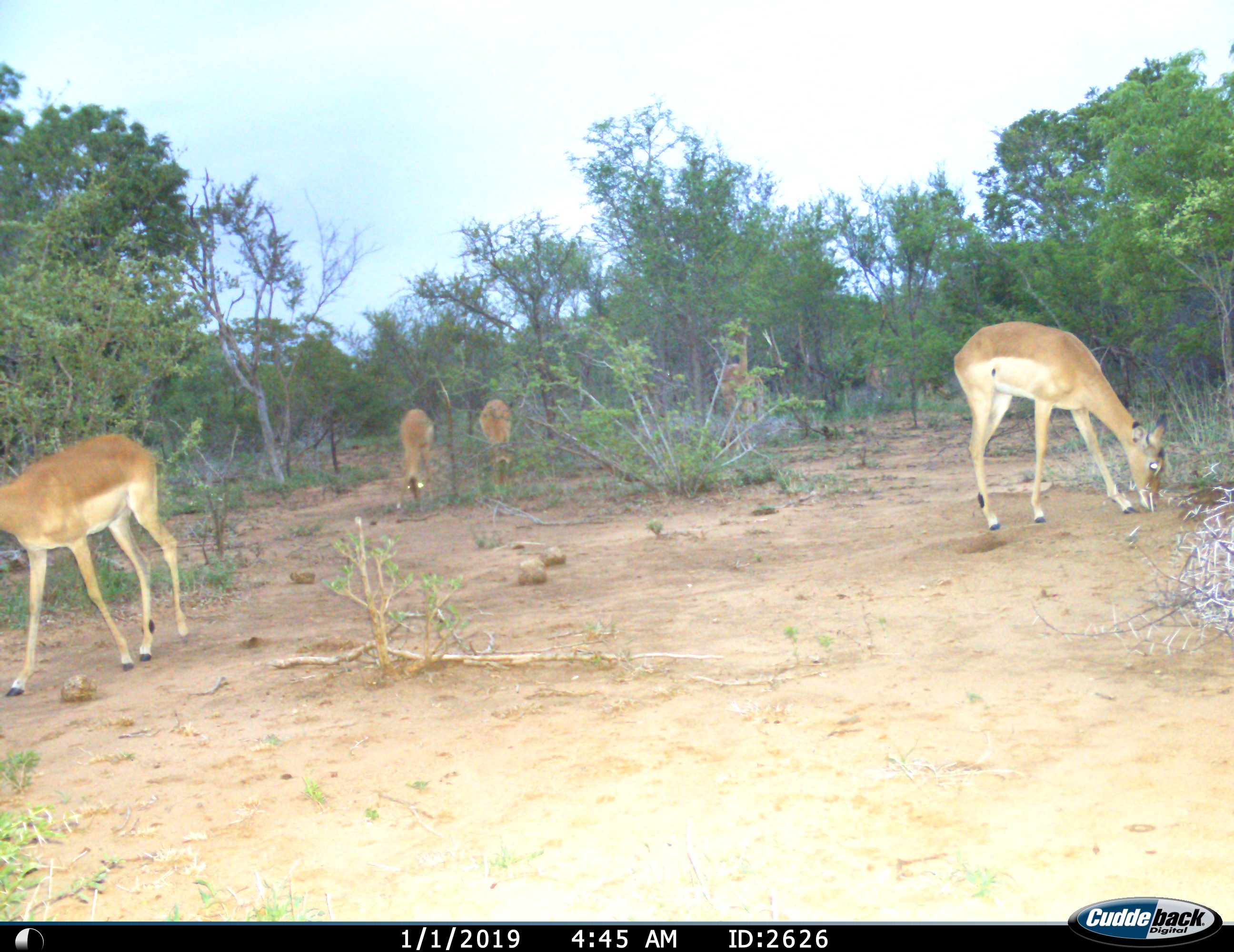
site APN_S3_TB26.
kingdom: Animalia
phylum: Chordata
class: Mammalia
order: Artiodactyla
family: Bovidae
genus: Aepyceros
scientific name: Aepyceros melampus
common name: impala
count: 5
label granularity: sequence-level